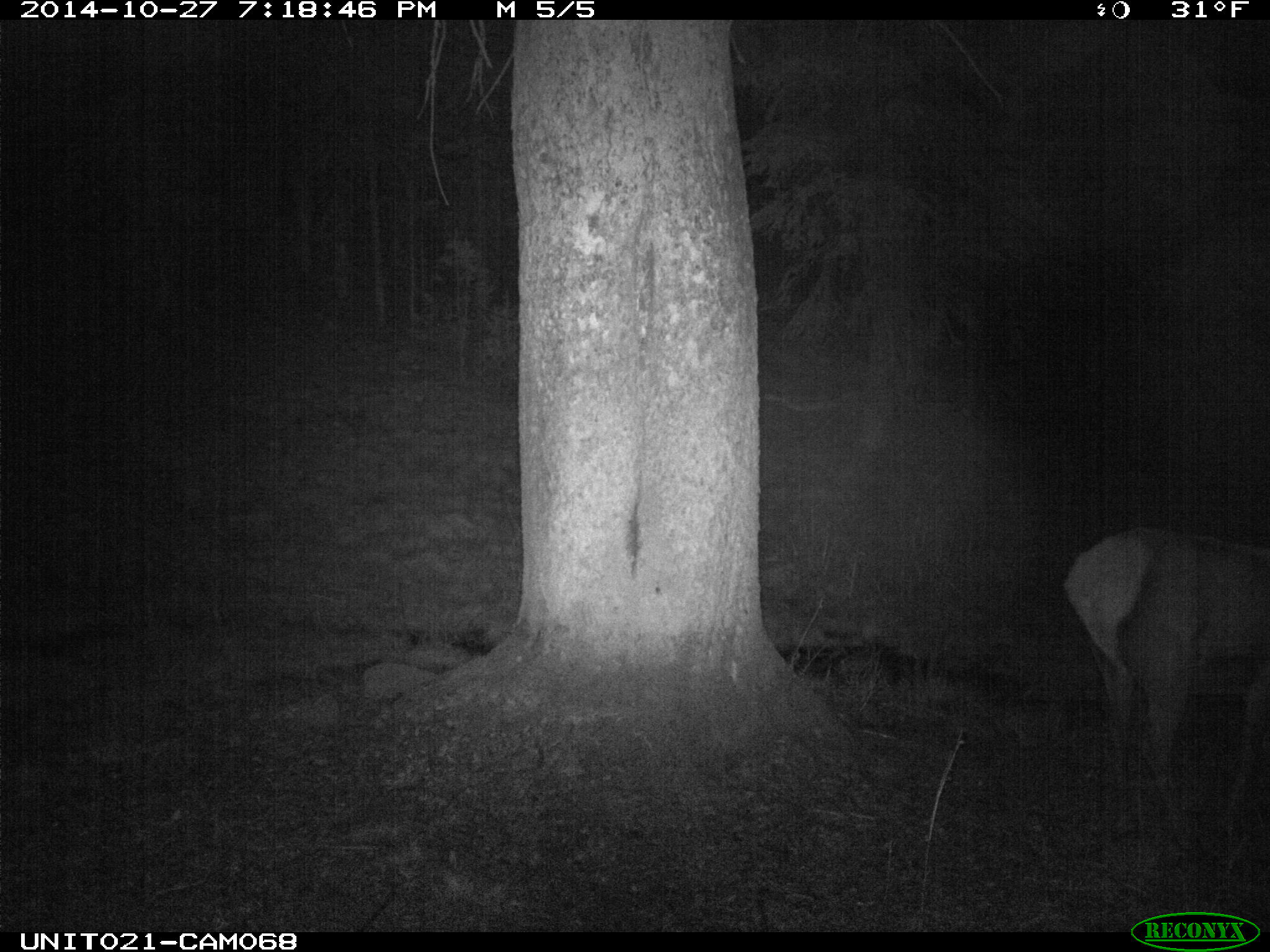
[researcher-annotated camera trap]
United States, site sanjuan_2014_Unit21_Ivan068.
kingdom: Animalia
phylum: Chordata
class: Mammalia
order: Artiodactyla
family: Cervidae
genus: Cervus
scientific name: Cervus elaphus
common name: red deer